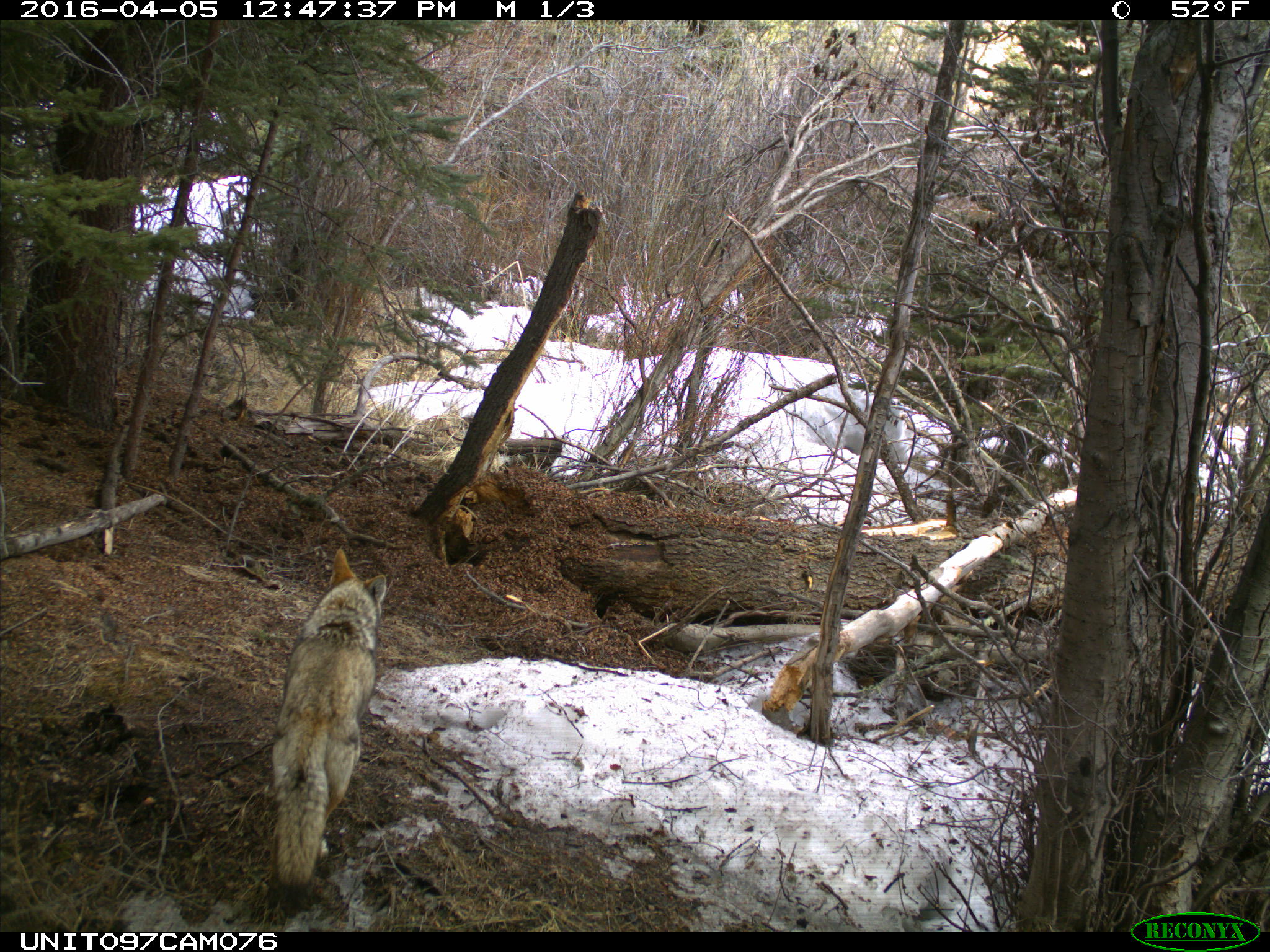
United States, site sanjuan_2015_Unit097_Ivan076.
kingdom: Animalia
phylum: Chordata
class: Mammalia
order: Carnivora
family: Canidae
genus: Canis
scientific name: Canis latrans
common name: coyote